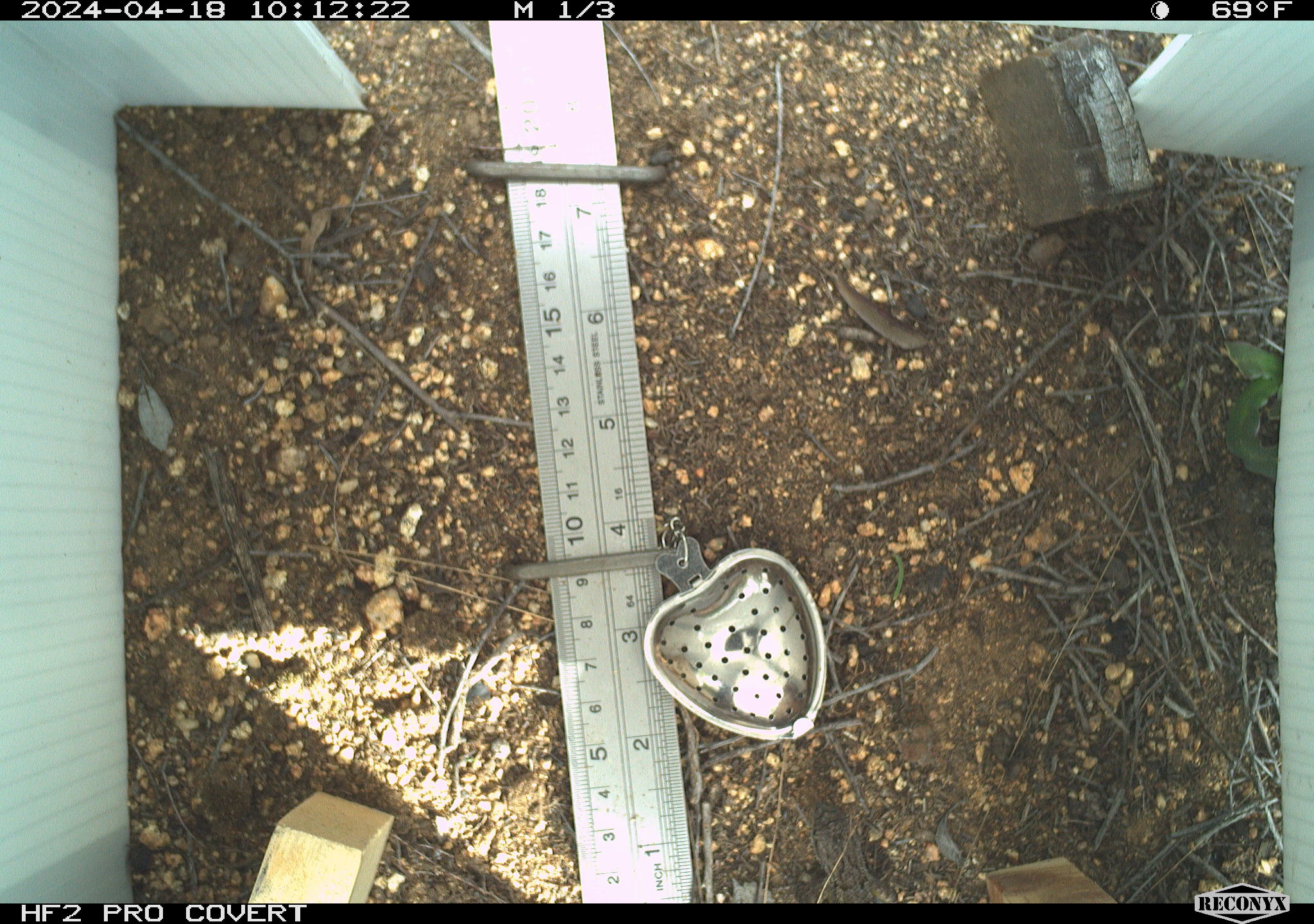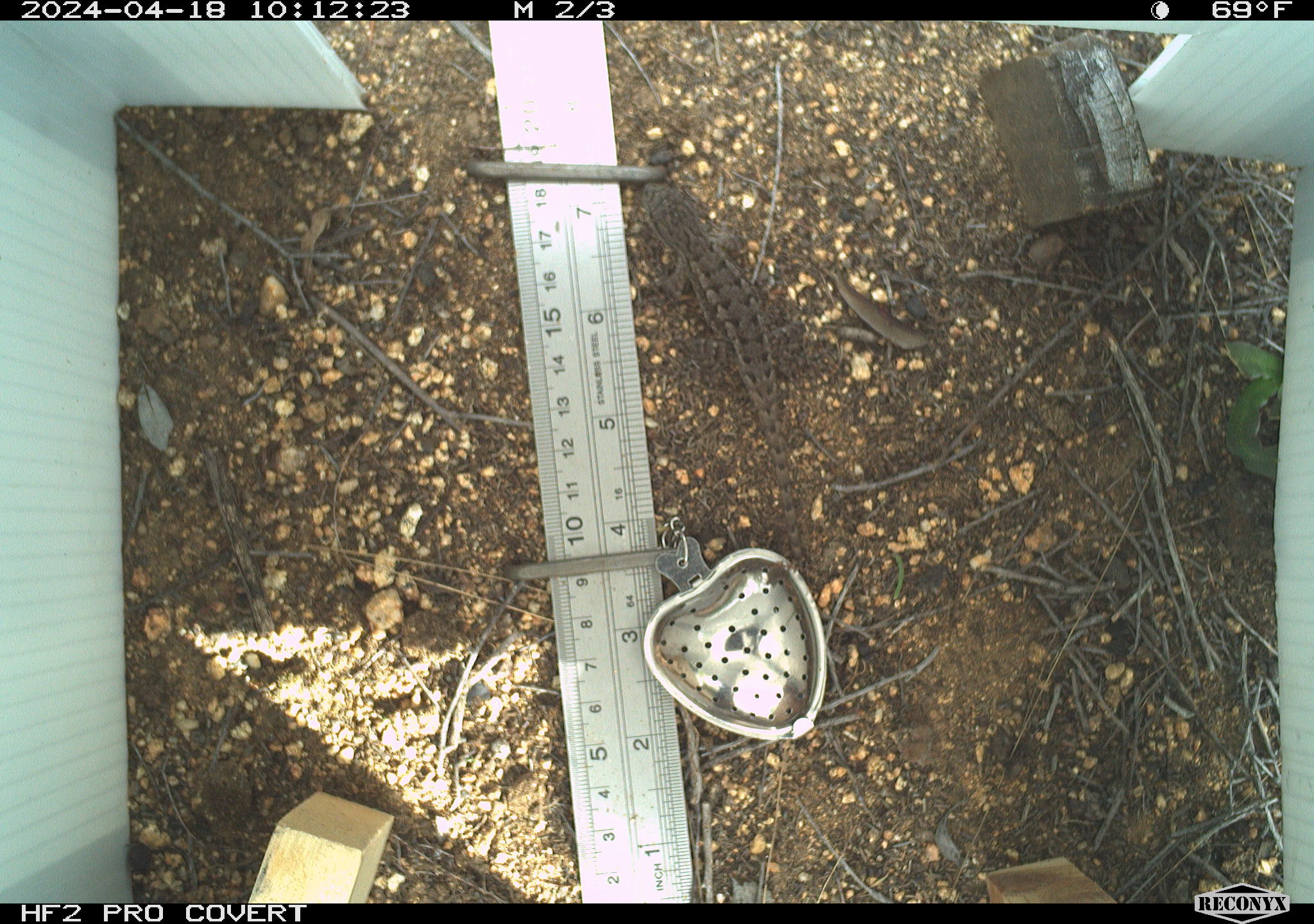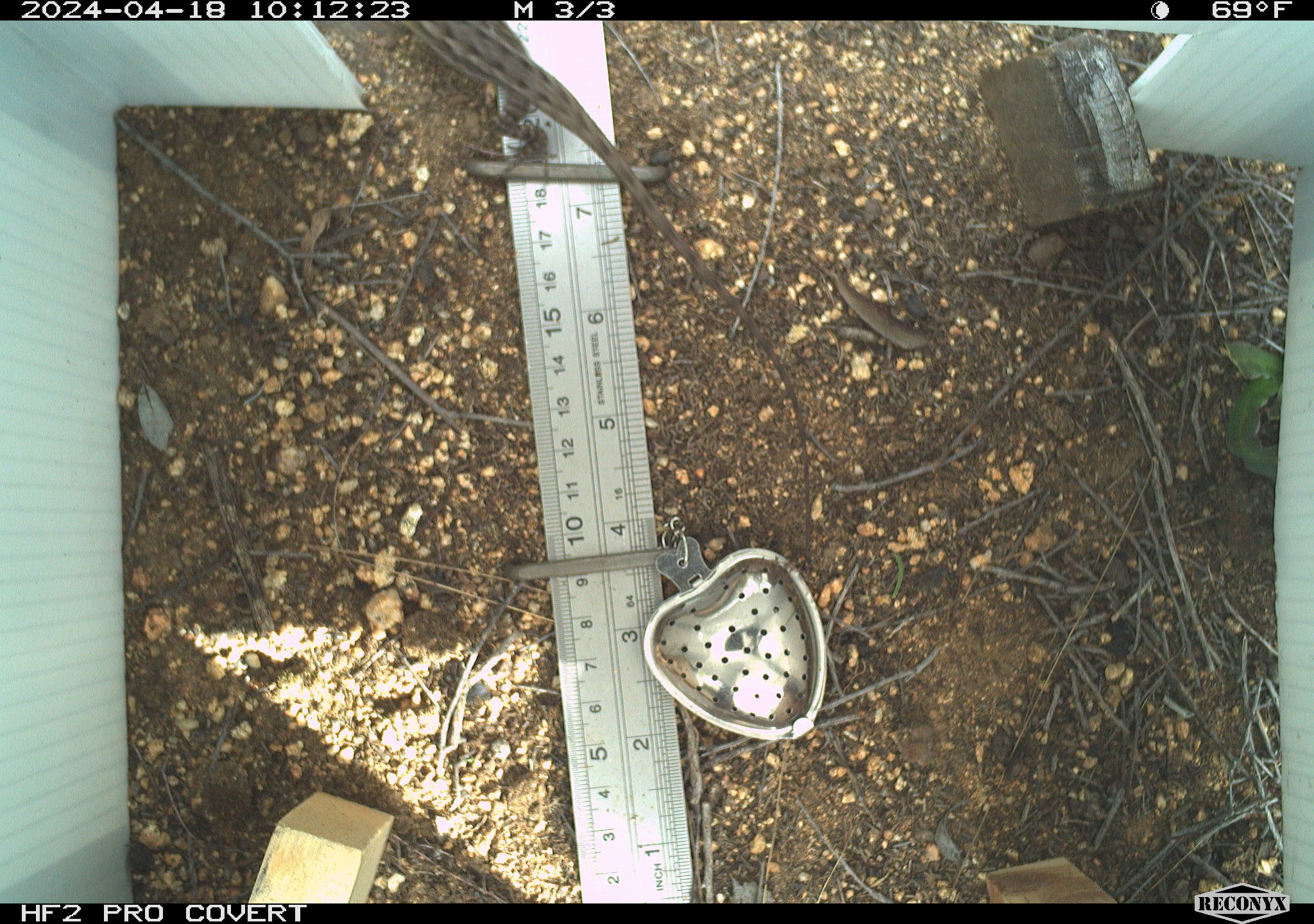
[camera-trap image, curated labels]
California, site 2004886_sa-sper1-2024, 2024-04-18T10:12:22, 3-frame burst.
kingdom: Animalia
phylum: Chordata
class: Reptilia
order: Squamata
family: Phrynosomatidae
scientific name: Phrynosomatidae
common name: phrynosomatid lizards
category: phrynosomatidae family